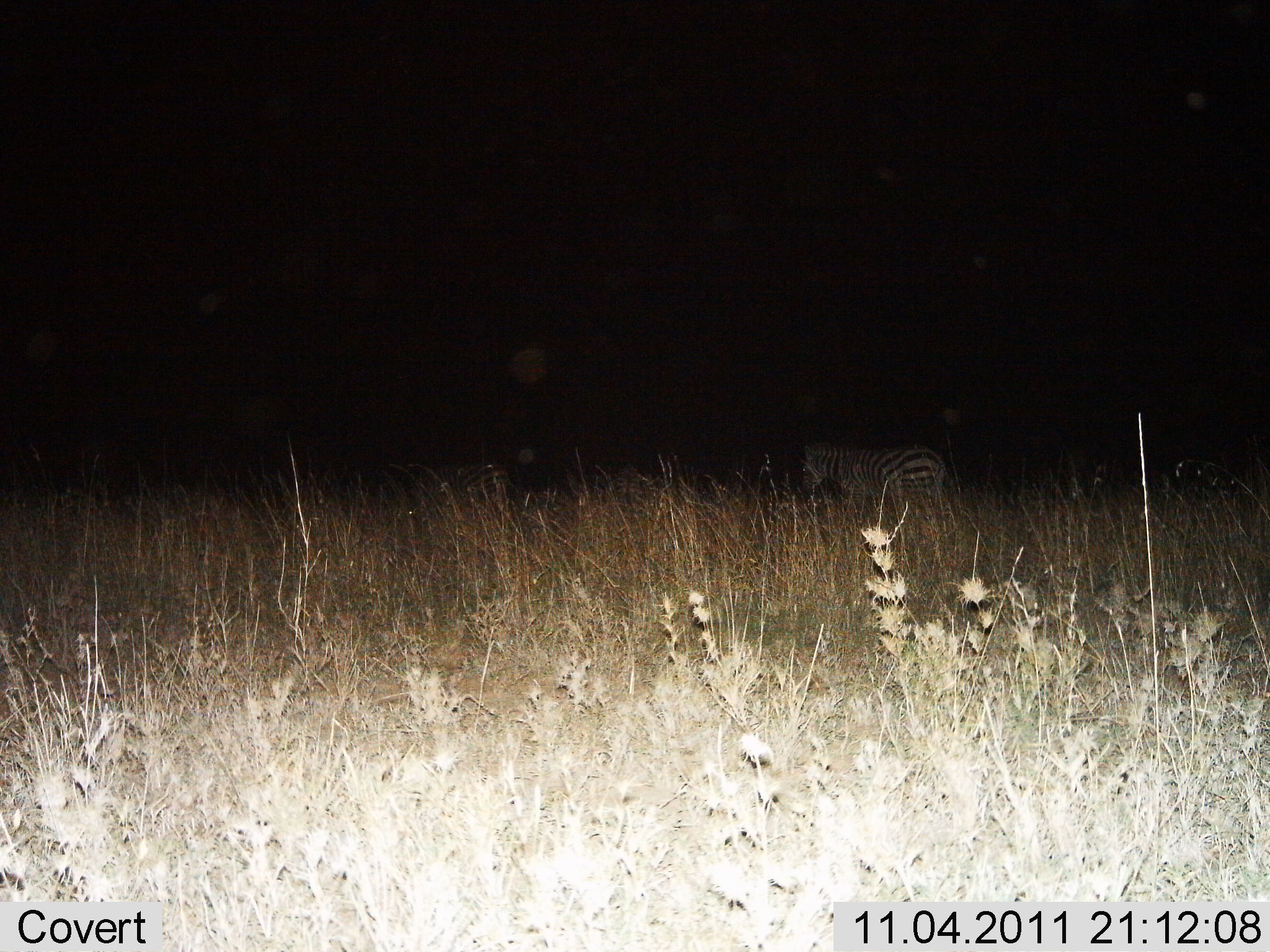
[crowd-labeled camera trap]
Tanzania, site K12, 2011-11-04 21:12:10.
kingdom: Animalia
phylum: Chordata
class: Mammalia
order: Perissodactyla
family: Equidae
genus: Equus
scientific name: Equus quagga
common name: plains zebra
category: zebra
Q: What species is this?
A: Zebra (plains zebra) (Equus quagga).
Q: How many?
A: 1.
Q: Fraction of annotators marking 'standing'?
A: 70%.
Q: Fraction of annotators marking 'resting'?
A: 0%.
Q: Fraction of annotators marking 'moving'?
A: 30%.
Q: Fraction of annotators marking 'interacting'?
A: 0%.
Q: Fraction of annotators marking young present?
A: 0%.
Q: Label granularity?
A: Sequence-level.